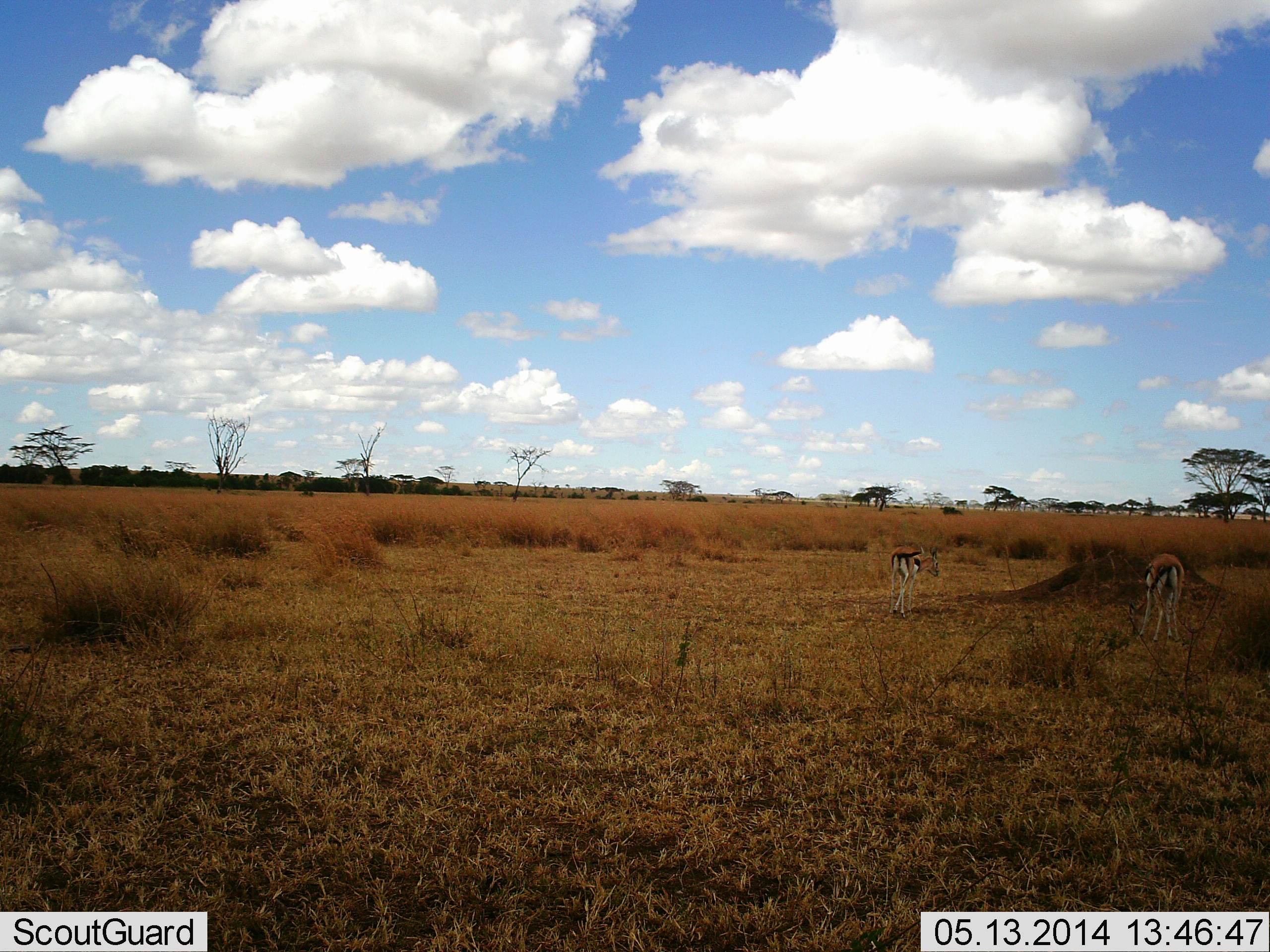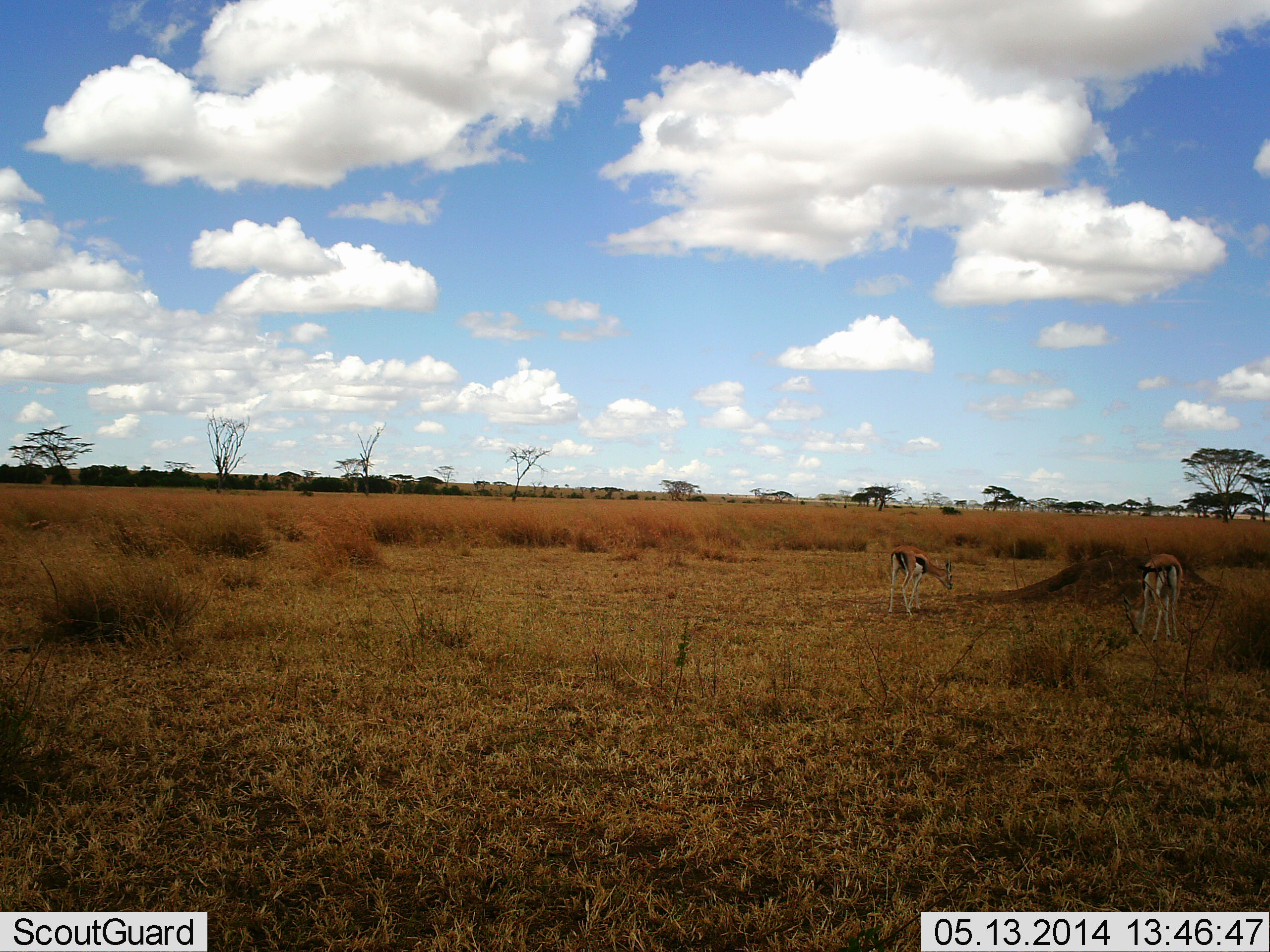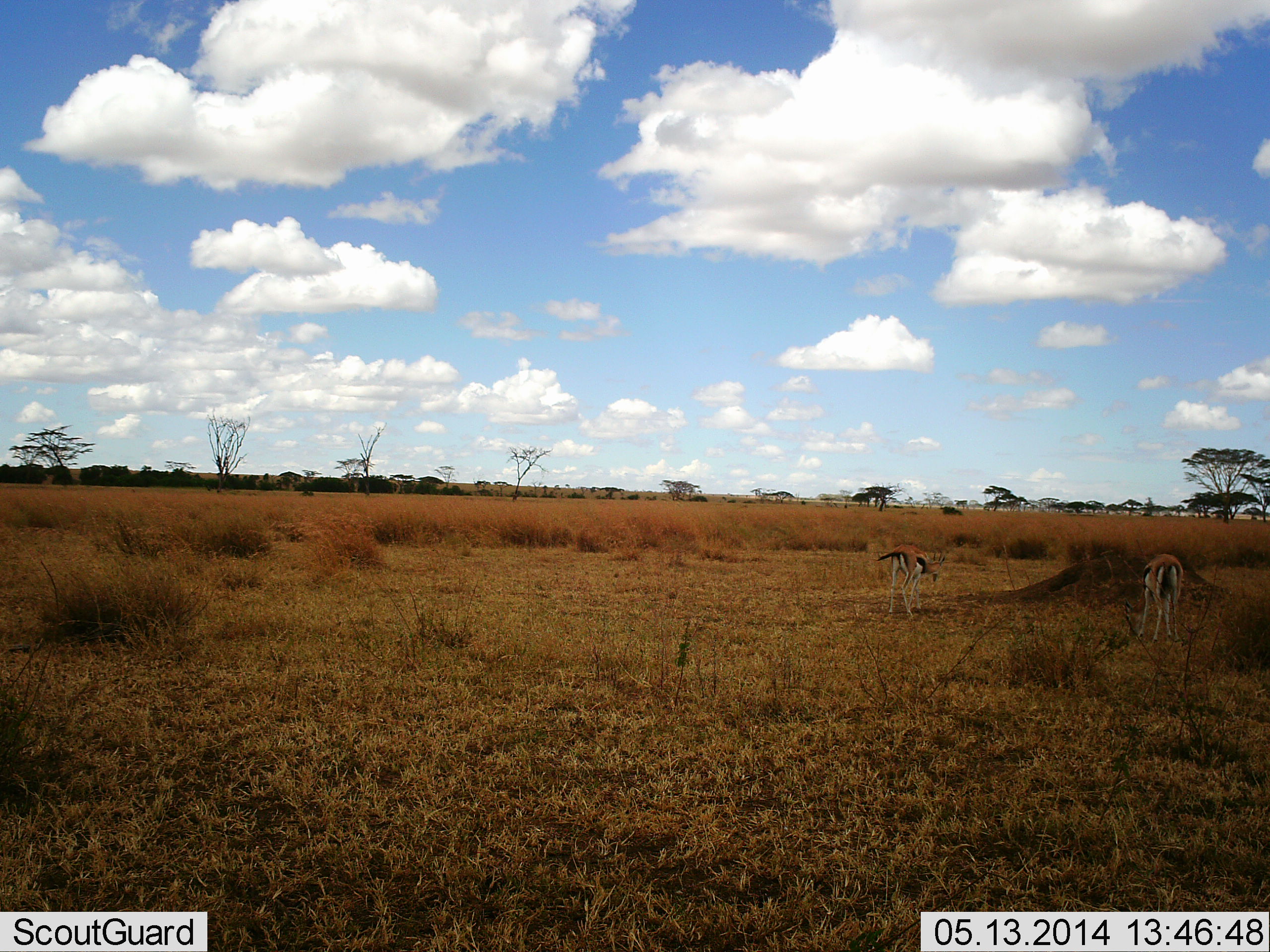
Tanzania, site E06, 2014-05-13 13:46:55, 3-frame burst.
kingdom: Animalia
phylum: Chordata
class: Mammalia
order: Artiodactyla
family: Bovidae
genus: Eudorcas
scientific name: Eudorcas thomsonii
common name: thomson's gazelle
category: gazellethomsons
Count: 2.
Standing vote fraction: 22%.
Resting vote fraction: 0%.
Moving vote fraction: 3%.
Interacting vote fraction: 0%.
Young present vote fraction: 3%.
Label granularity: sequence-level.